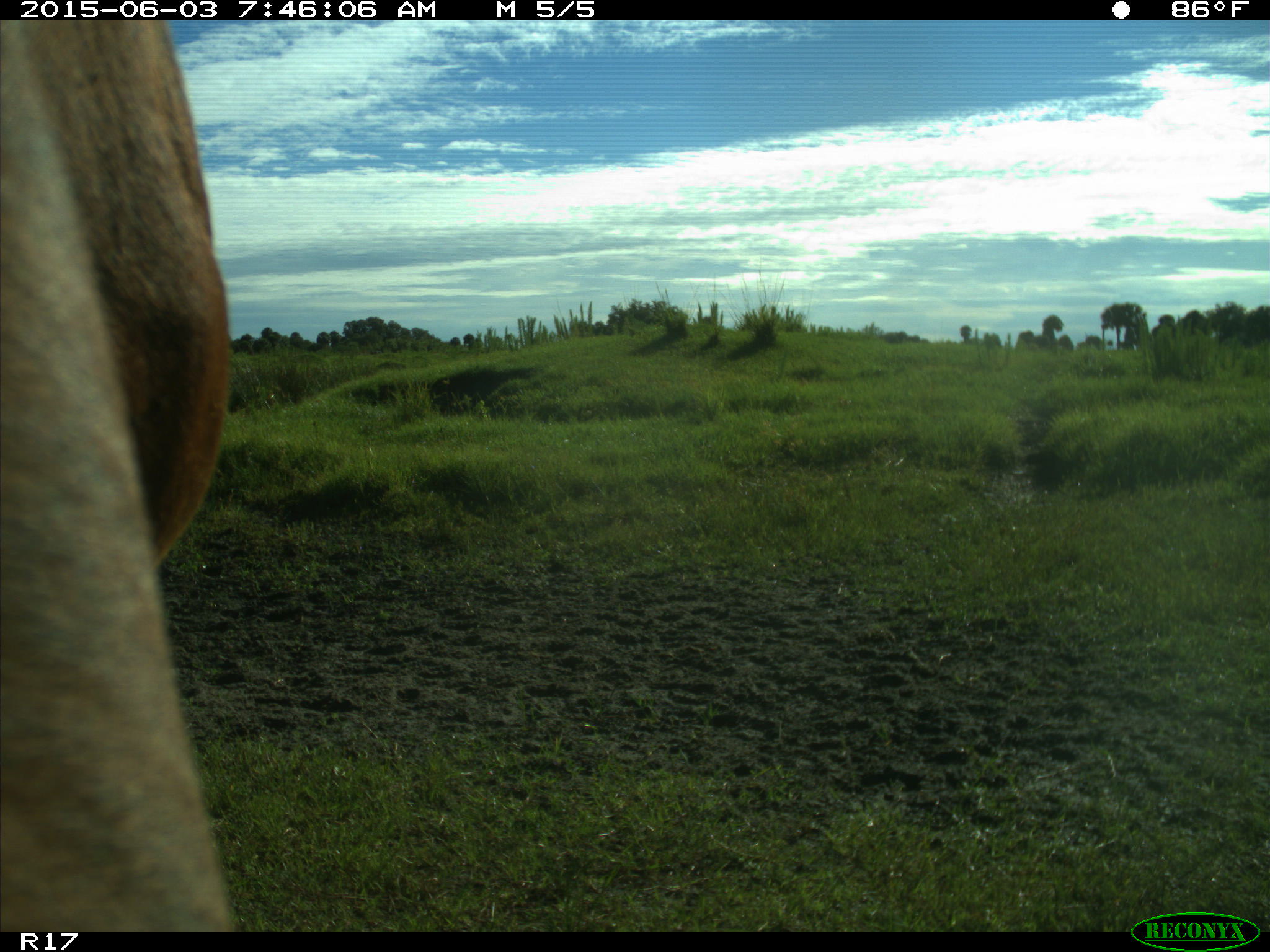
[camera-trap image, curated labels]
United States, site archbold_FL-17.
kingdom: Animalia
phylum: Chordata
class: Mammalia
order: Artiodactyla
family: Bovidae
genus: Bos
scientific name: Bos taurus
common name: domestic cow